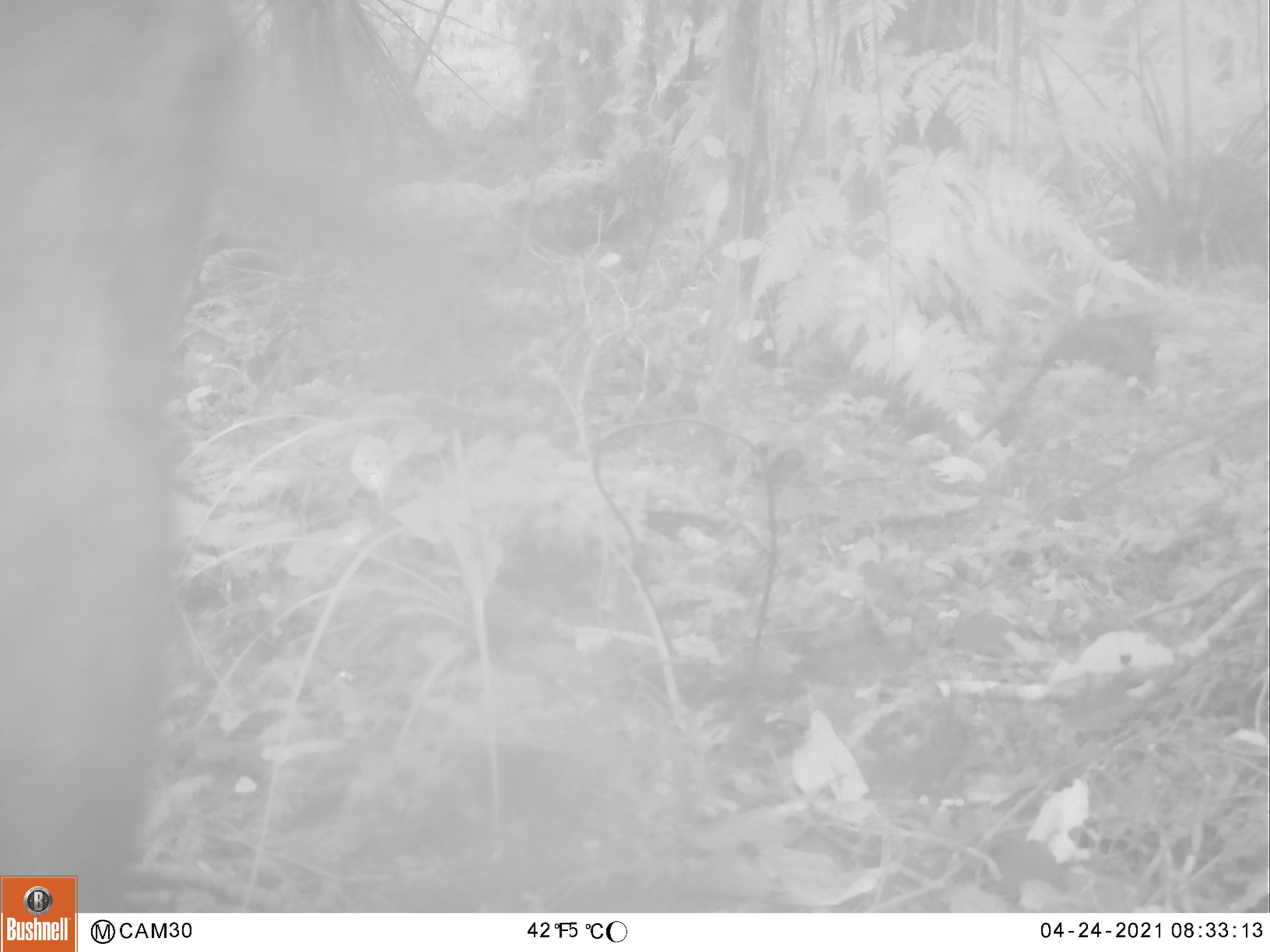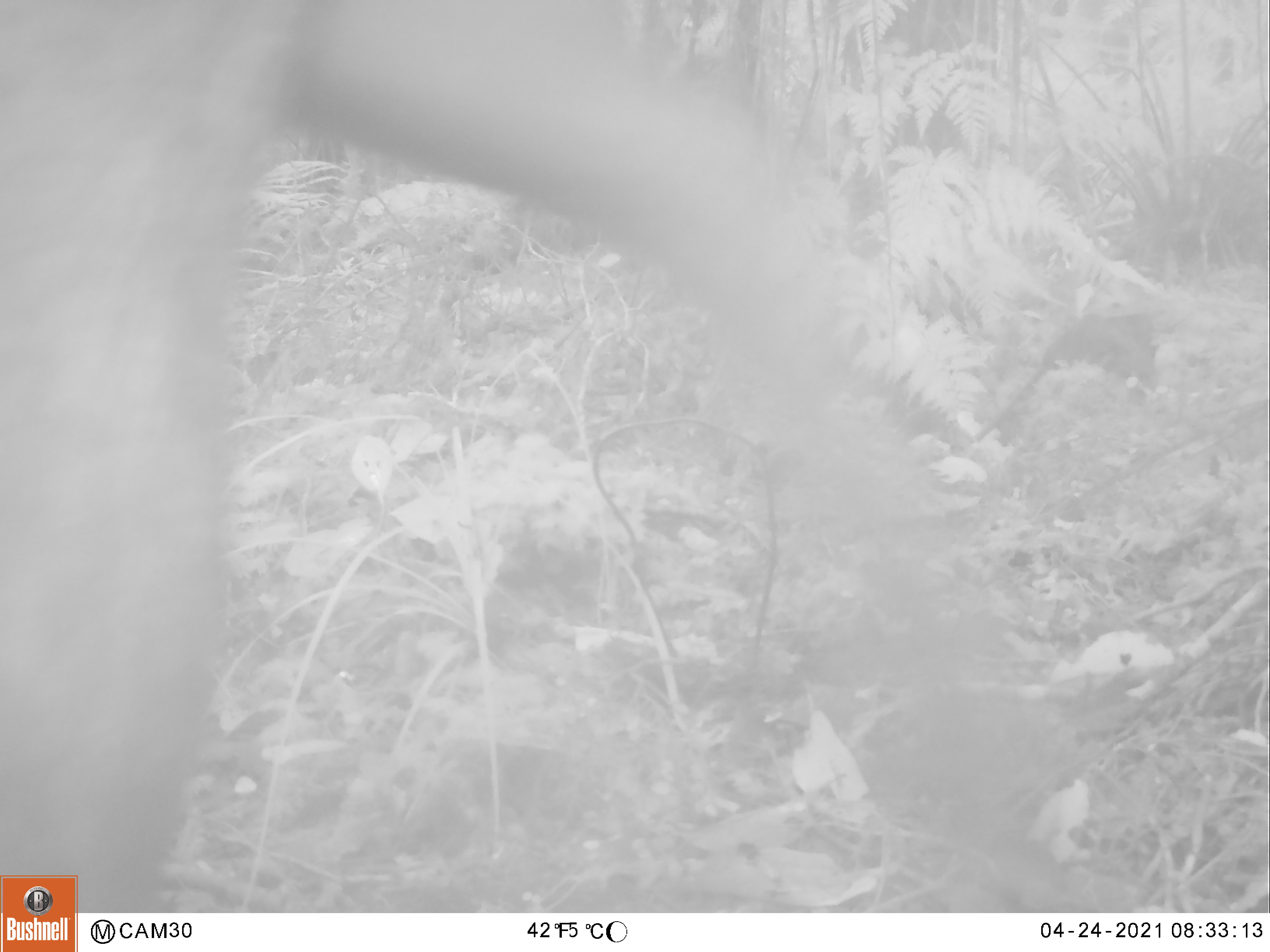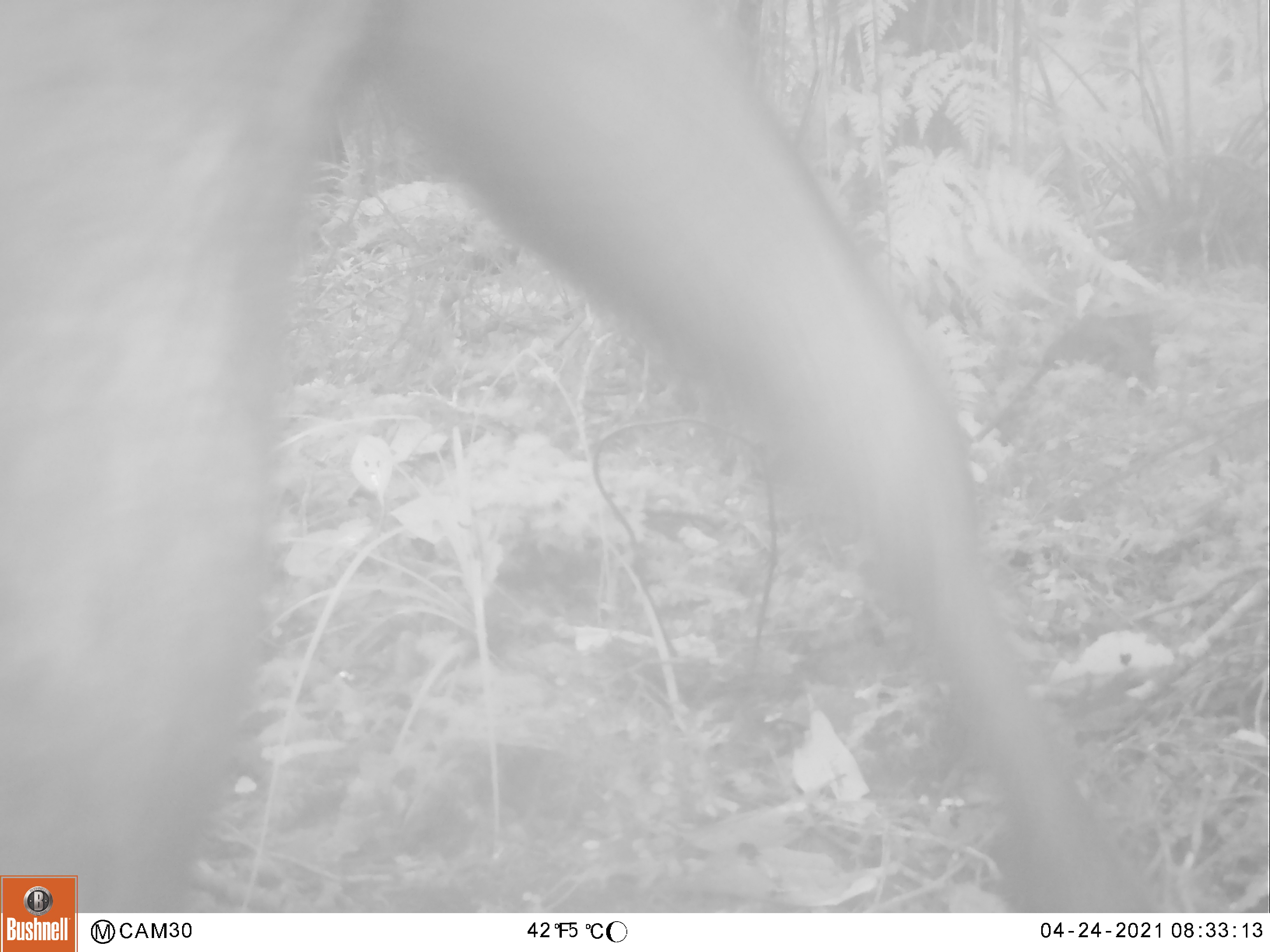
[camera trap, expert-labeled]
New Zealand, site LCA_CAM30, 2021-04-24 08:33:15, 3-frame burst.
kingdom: Animalia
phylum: Chordata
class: Mammalia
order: Artiodactyla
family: Cervidae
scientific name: Cervidae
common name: deer